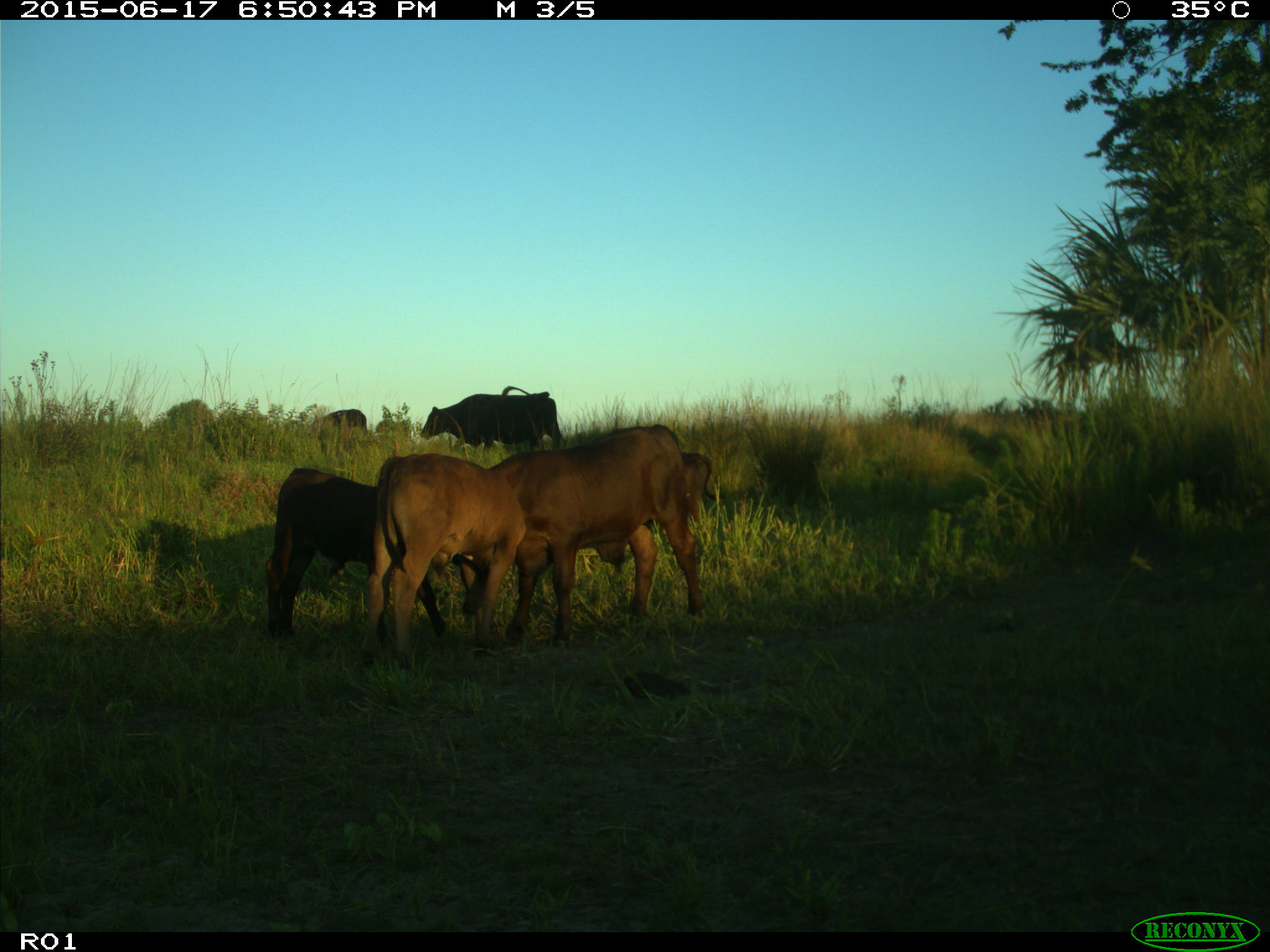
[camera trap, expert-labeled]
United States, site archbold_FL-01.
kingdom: Animalia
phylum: Chordata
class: Mammalia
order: Artiodactyla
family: Bovidae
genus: Bos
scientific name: Bos taurus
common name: domestic cow